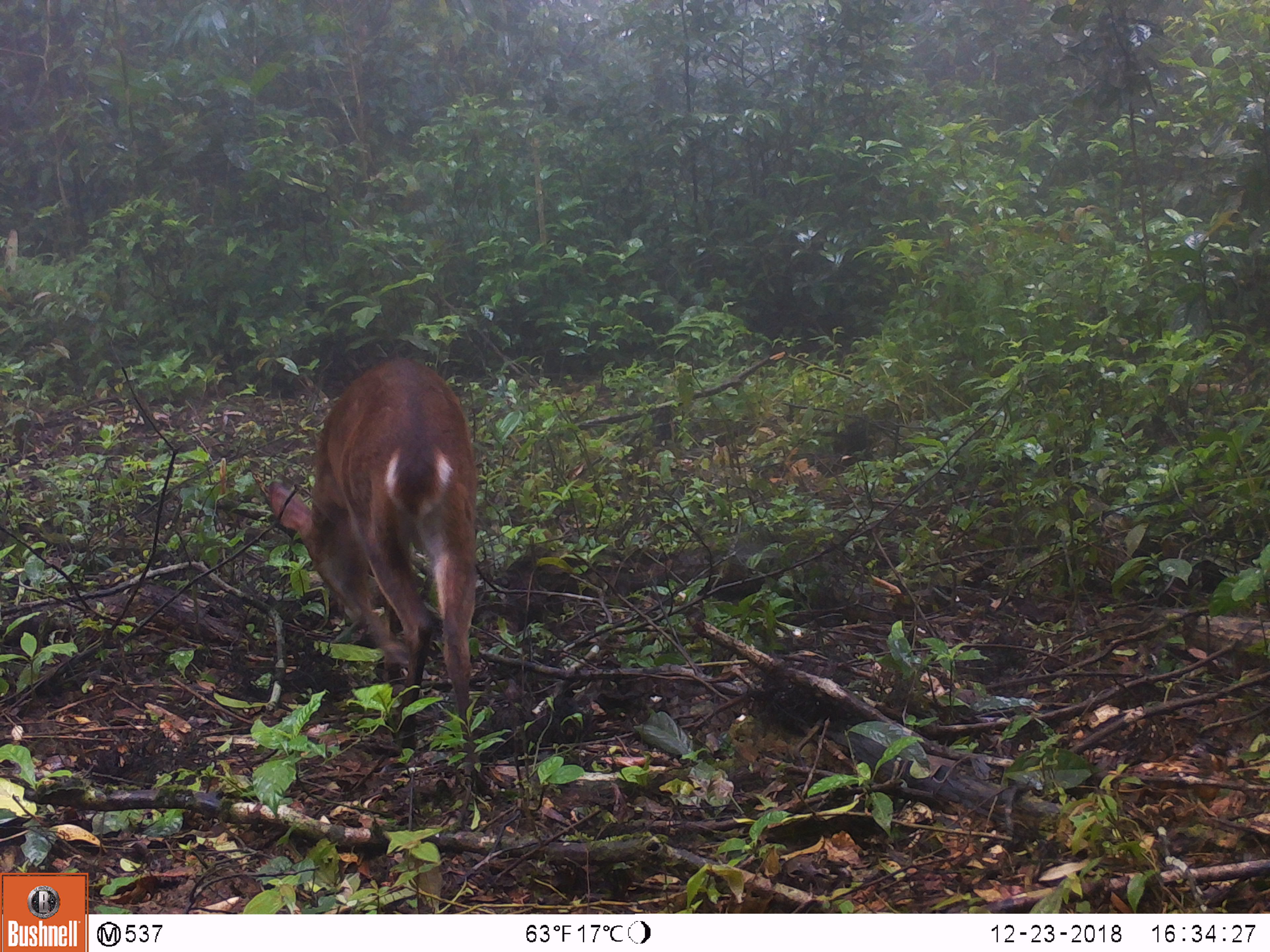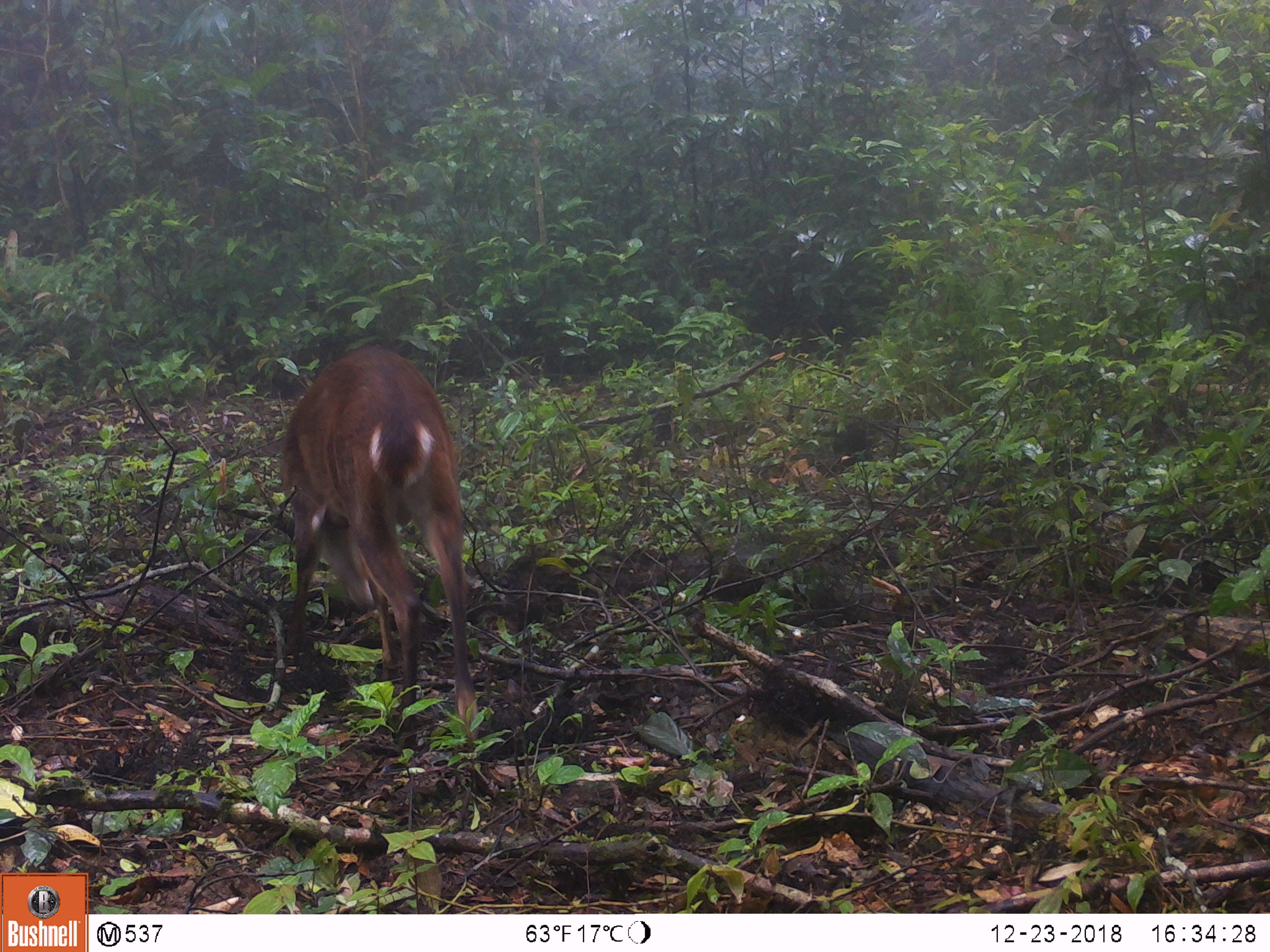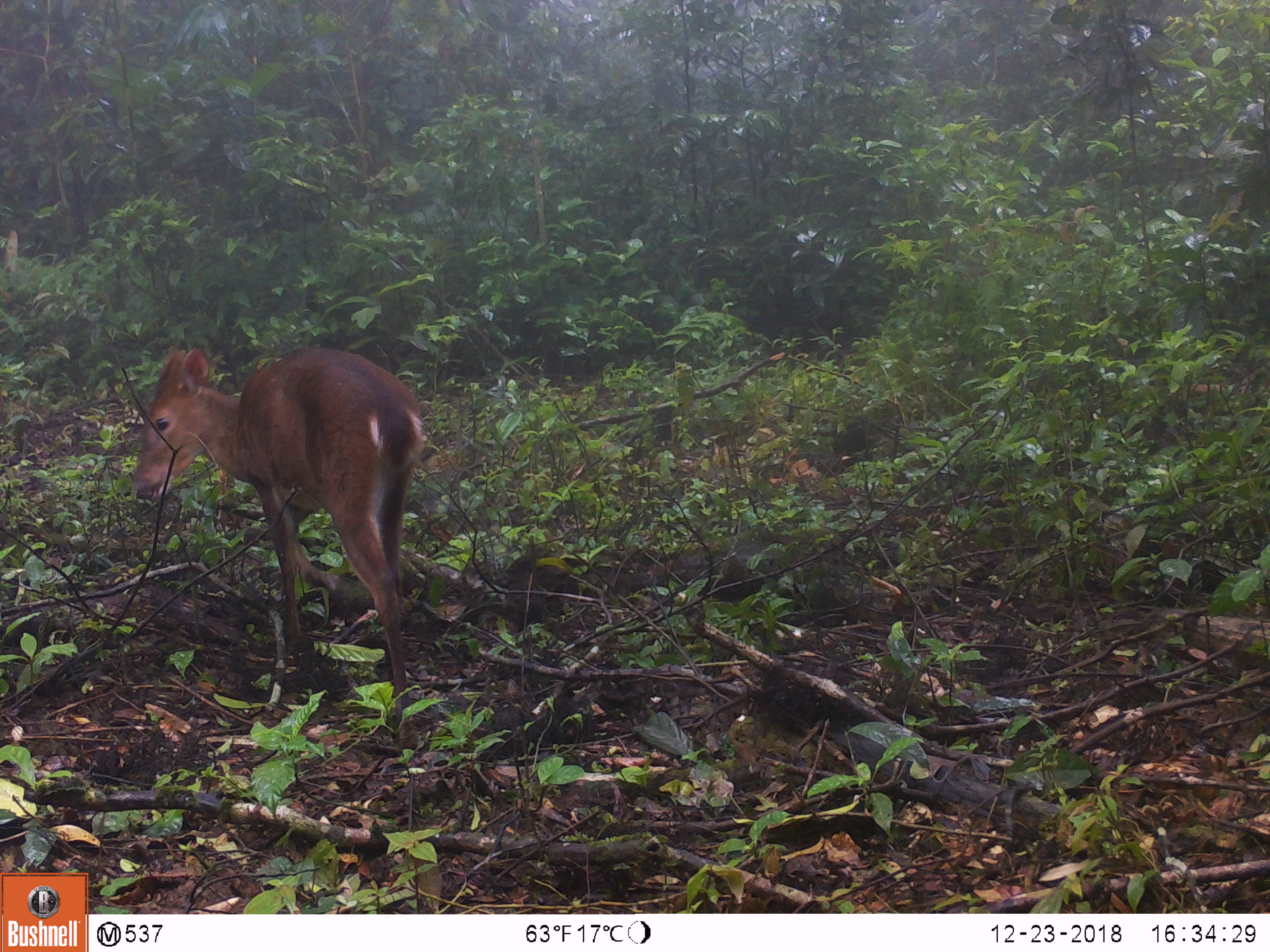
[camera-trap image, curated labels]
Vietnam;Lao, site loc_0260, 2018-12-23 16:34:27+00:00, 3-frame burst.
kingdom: Animalia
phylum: Chordata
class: Mammalia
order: Artiodactyla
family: Cervidae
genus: Muntiacus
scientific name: Muntiacus vuquangensis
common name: large-antlered muntjac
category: large antlered muntjac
Large antlered muntjac (large-antlered muntjac) (Muntiacus vuquangensis). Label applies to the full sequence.